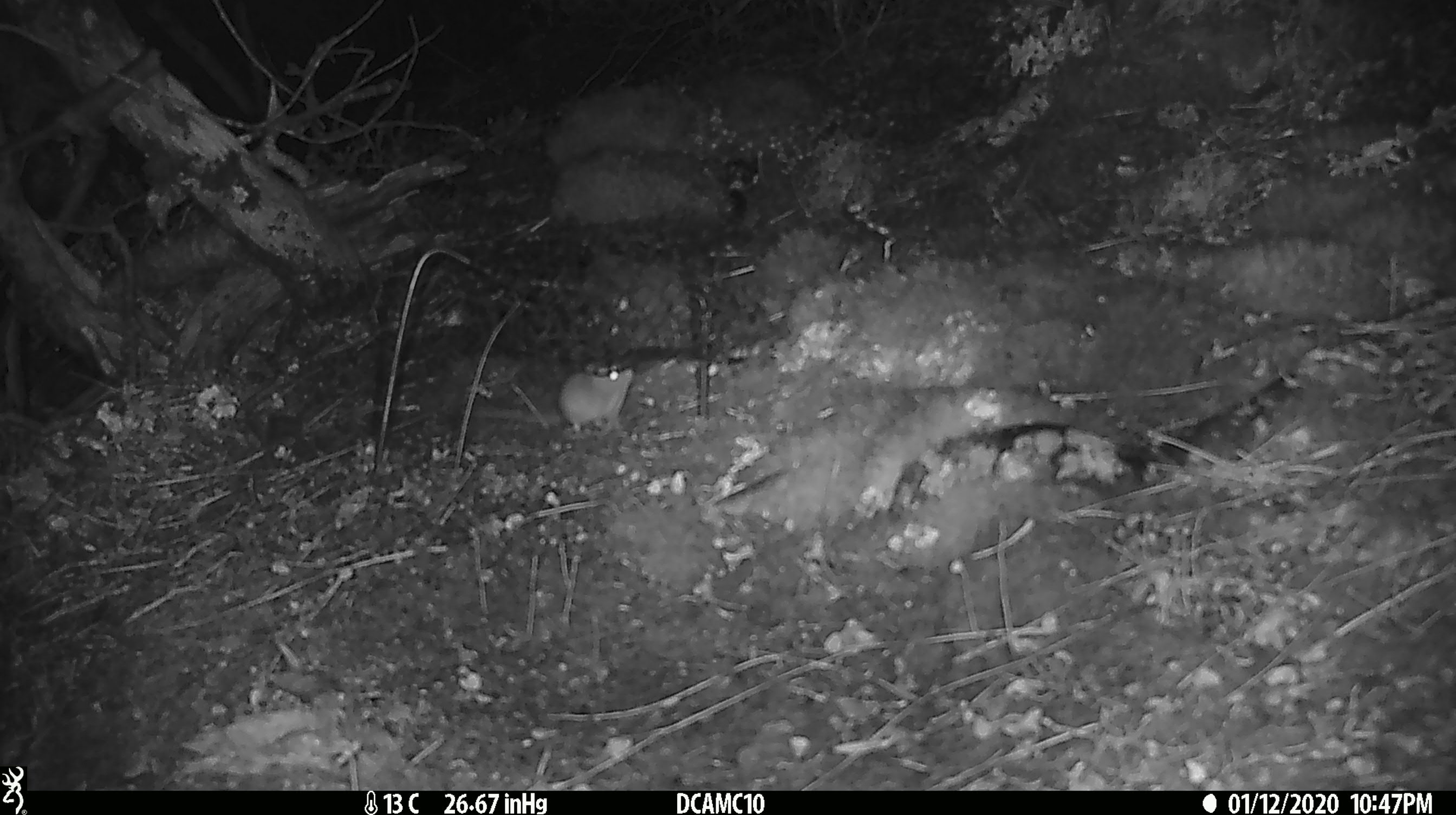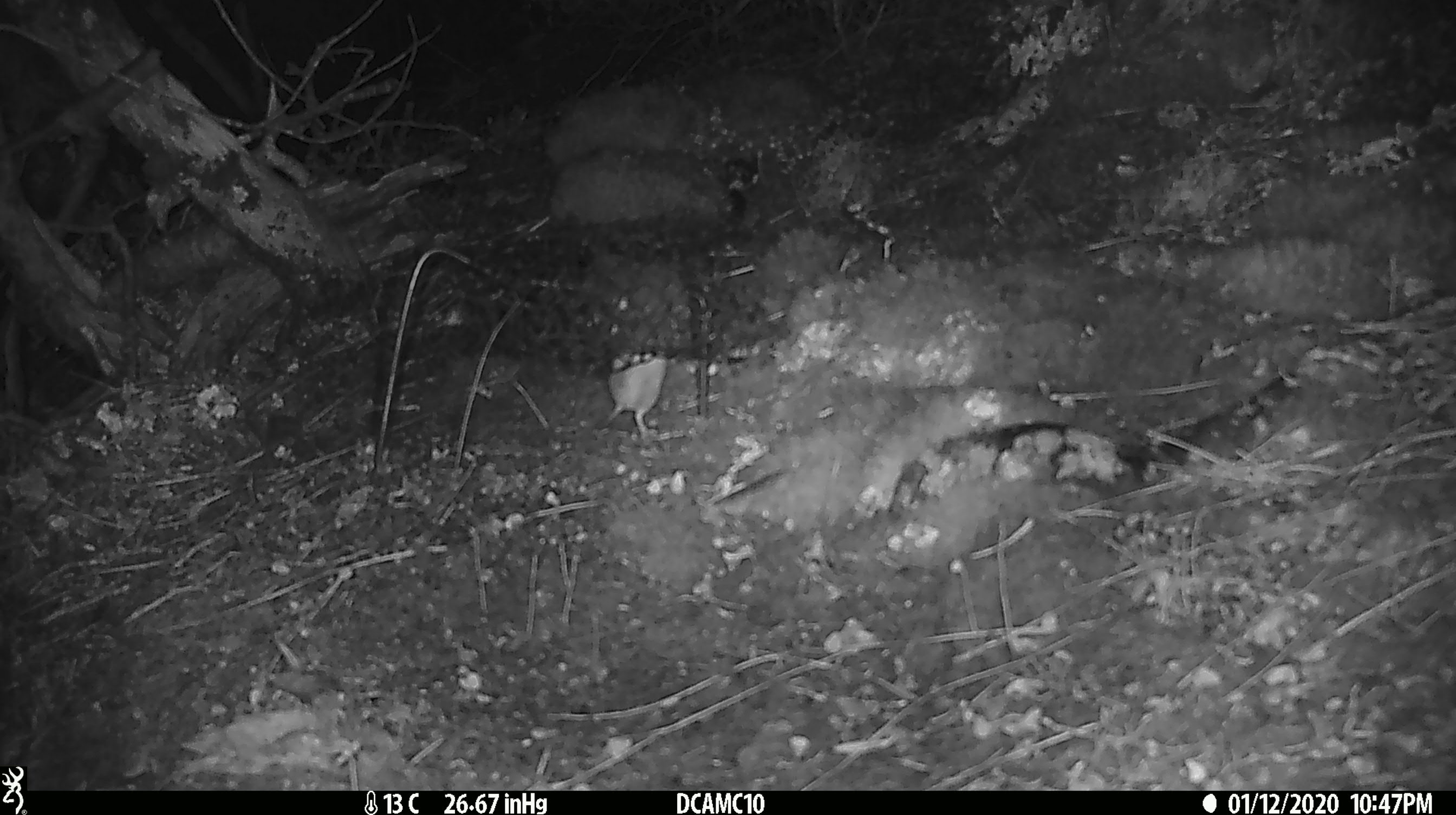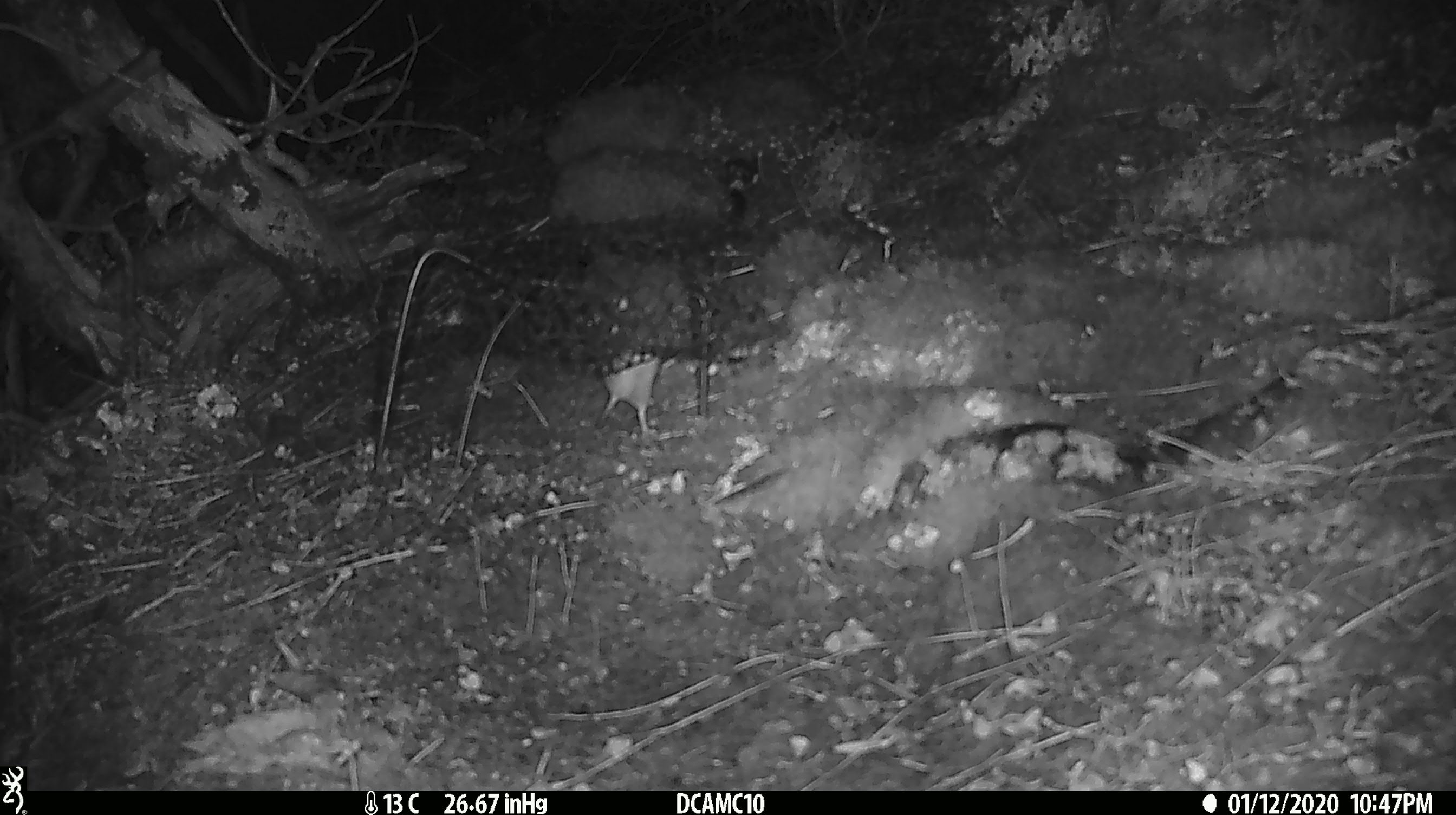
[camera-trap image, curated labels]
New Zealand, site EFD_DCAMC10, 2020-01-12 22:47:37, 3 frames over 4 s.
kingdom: Animalia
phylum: Chordata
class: Mammalia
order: Rodentia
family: Muridae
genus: Mus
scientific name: Mus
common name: mouse